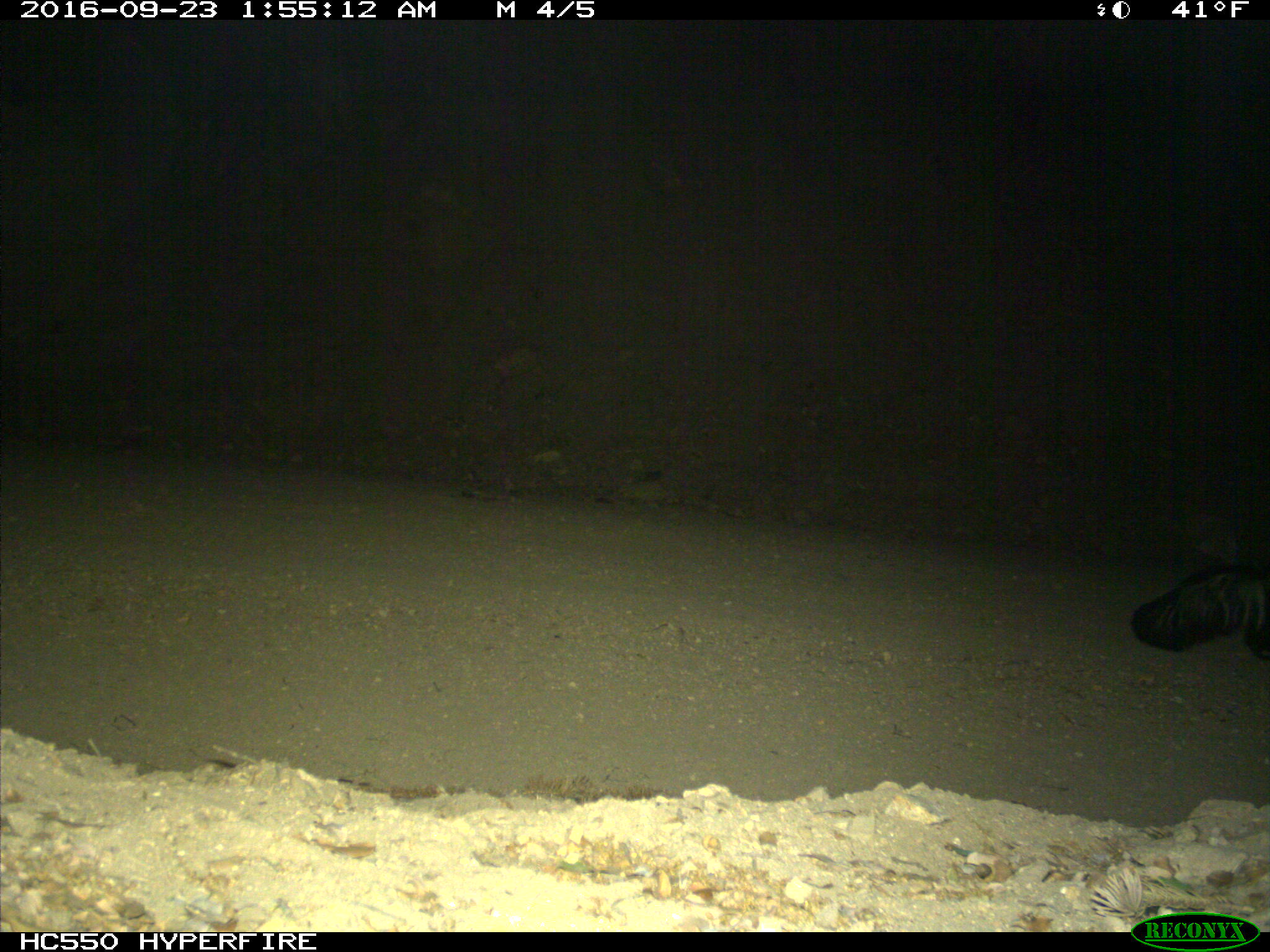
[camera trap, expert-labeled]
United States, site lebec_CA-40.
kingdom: Animalia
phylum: Chordata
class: Mammalia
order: Carnivora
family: Mephitidae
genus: Mephitis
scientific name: Mephitis mephitis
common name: striped skunk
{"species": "Mephitis mephitis (striped skunk)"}